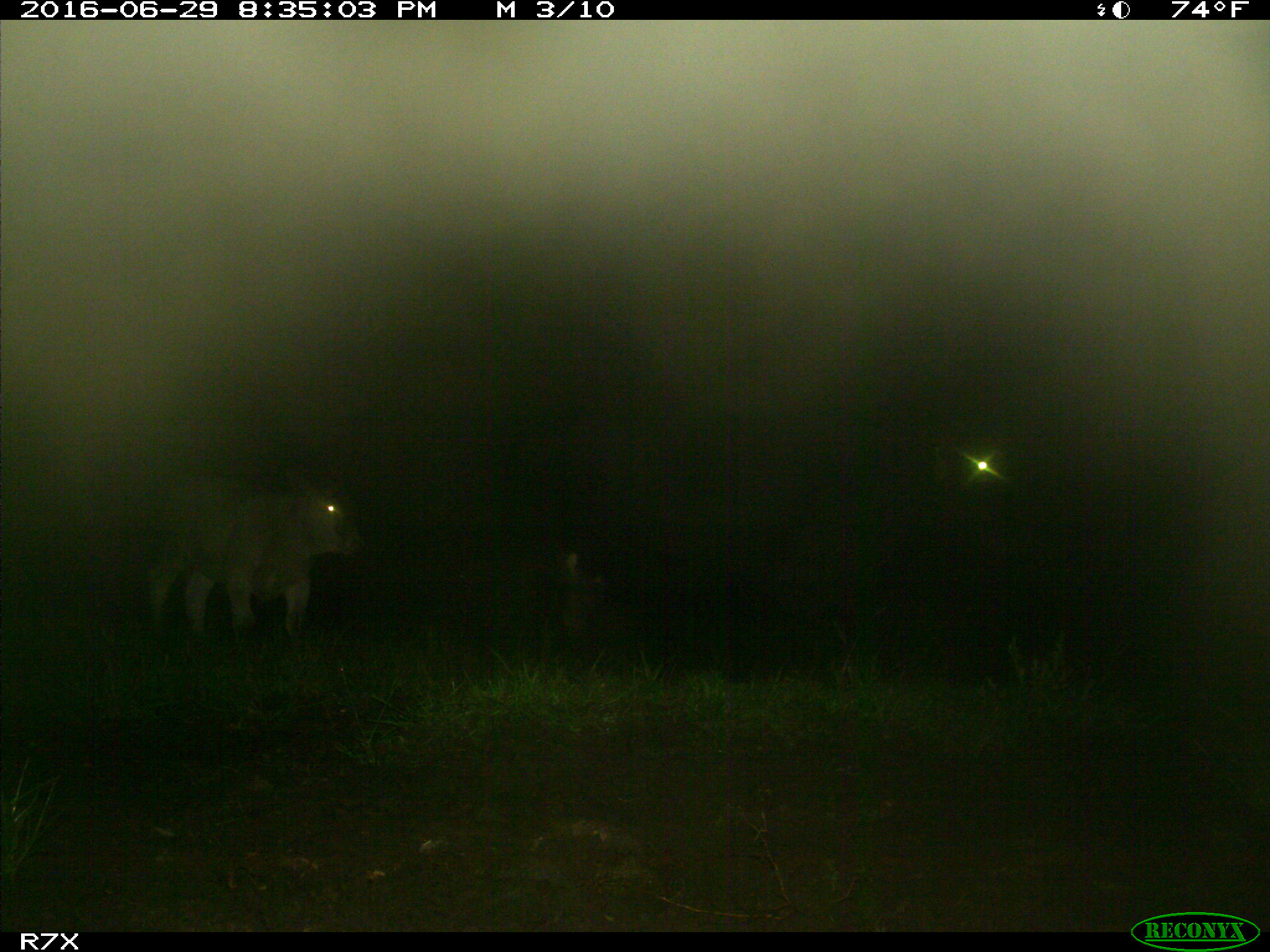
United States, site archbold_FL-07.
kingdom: Animalia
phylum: Chordata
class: Mammalia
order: Artiodactyla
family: Bovidae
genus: Bos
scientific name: Bos taurus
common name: domestic cow